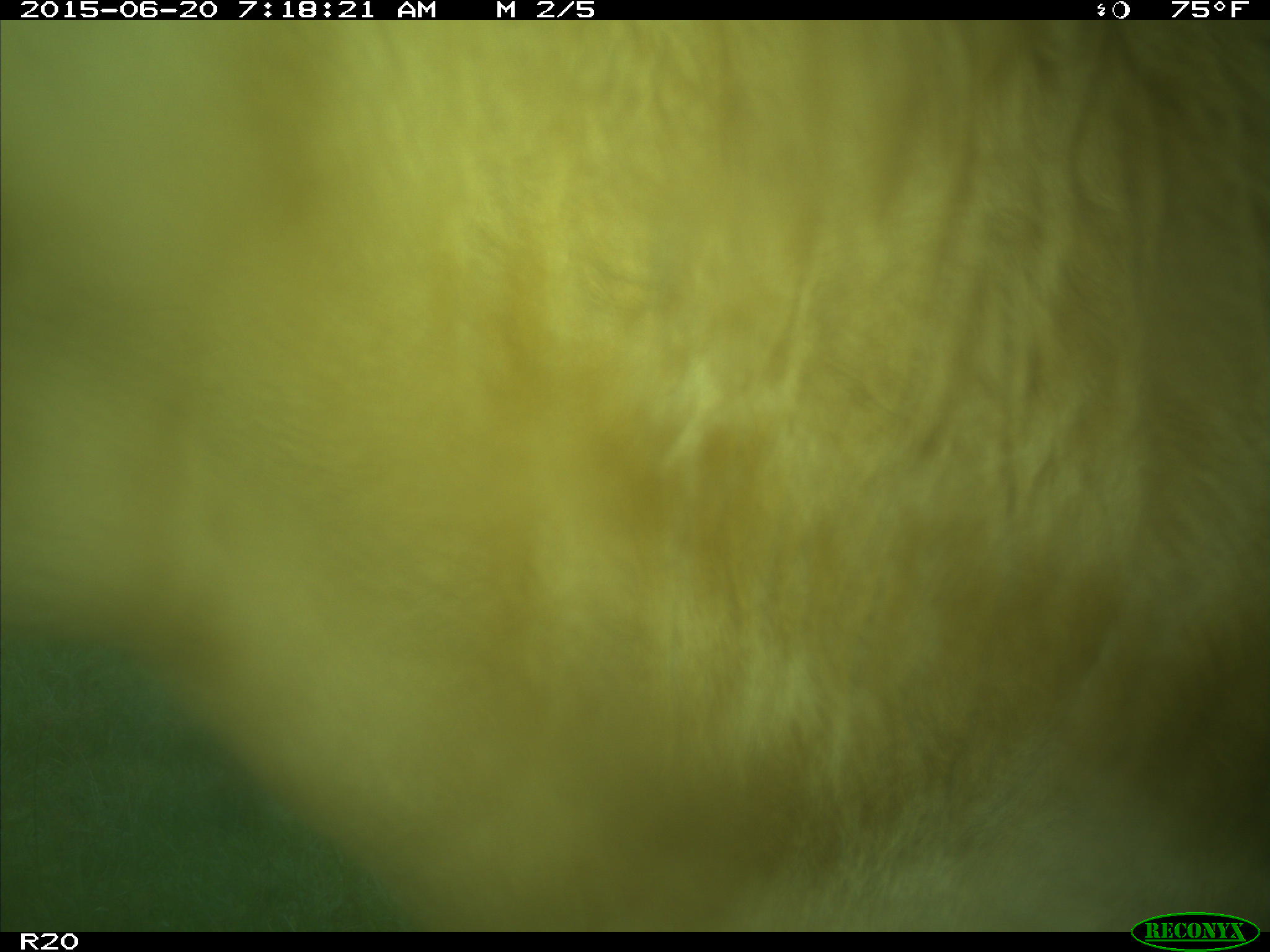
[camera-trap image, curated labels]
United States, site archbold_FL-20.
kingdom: Animalia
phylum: Chordata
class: Mammalia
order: Artiodactyla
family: Bovidae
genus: Bos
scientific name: Bos taurus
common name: domestic cow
Bos taurus (domestic cow).